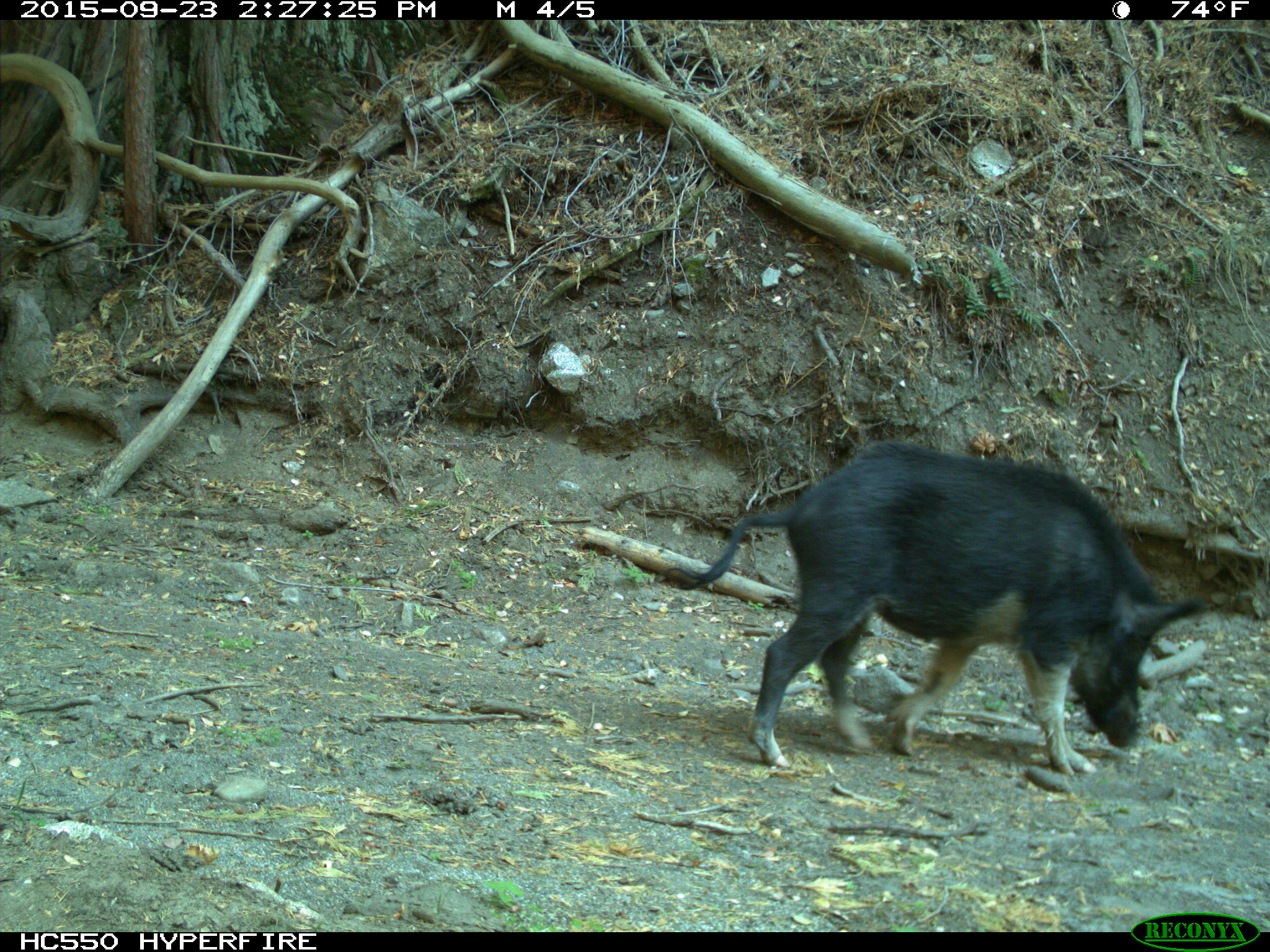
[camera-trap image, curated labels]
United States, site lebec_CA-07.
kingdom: Animalia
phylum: Chordata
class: Mammalia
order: Artiodactyla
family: Suidae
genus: Sus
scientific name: Sus scrofa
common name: wild boar